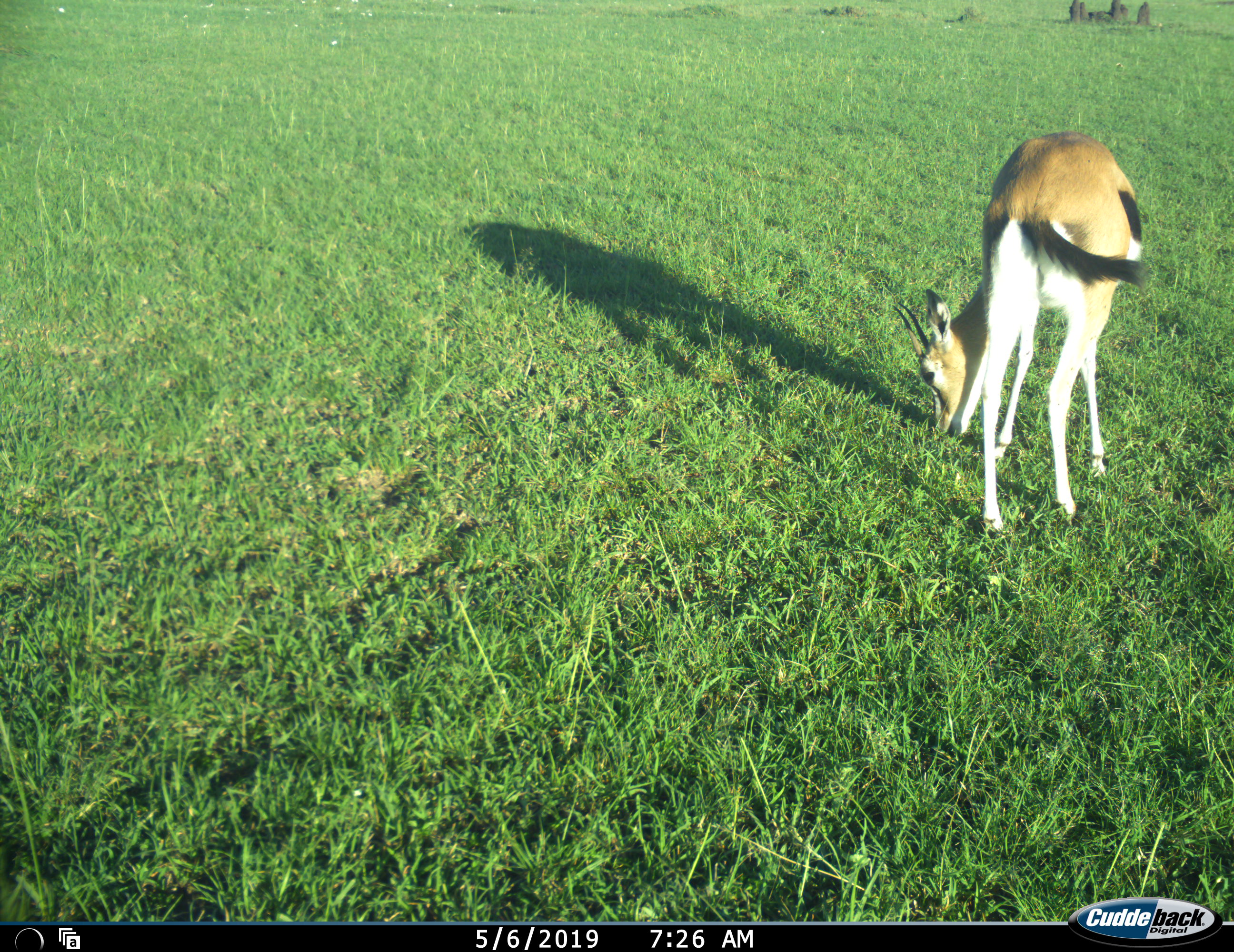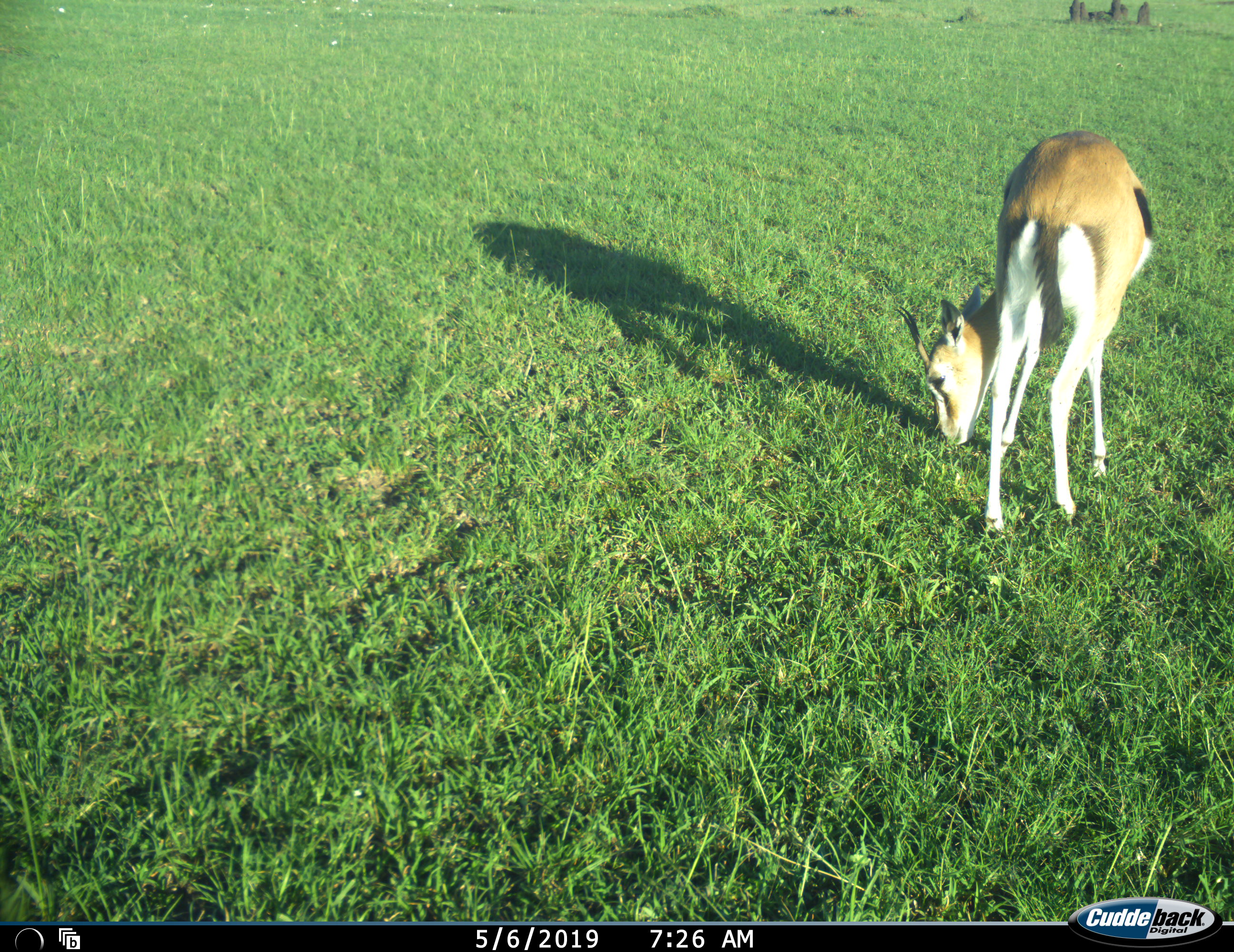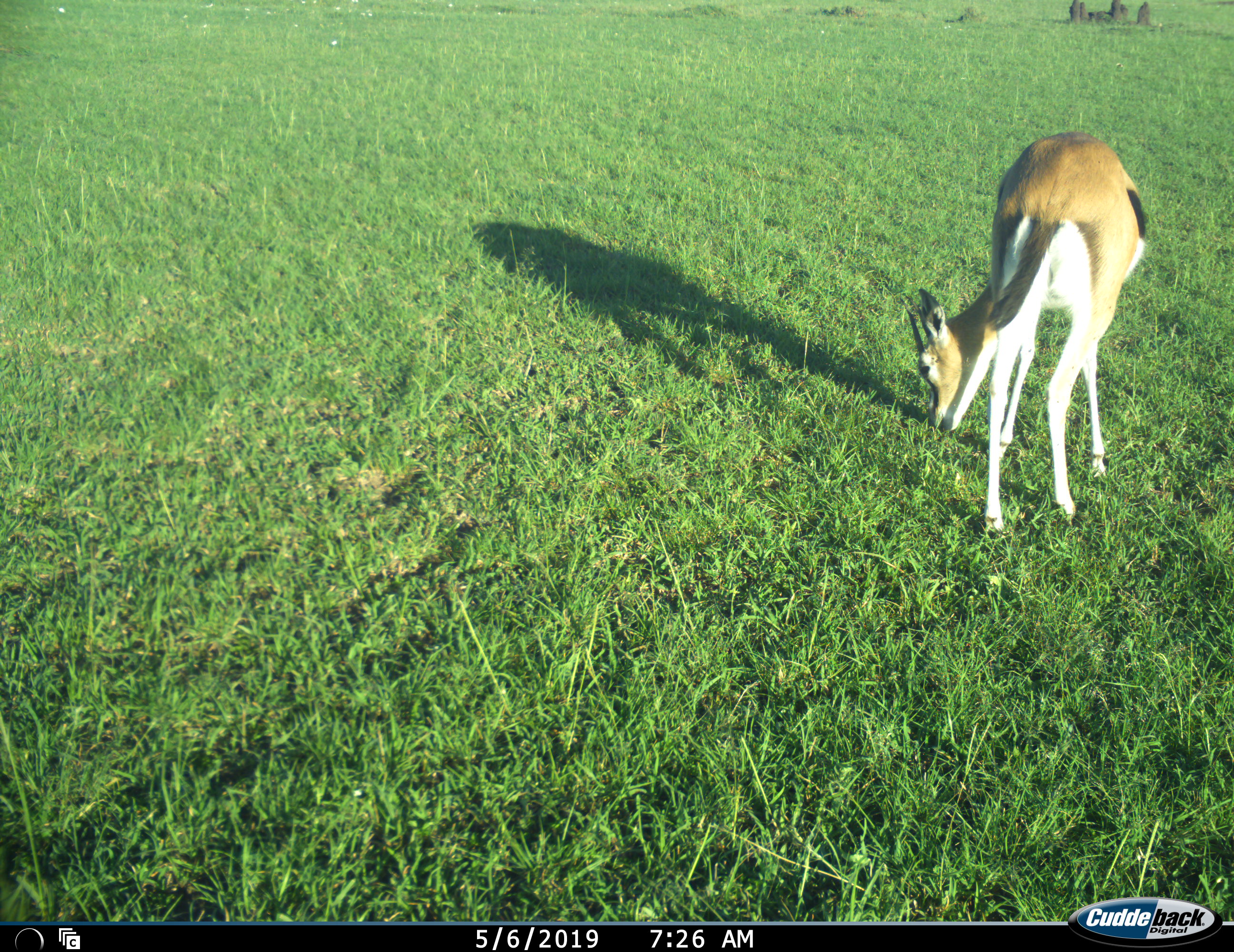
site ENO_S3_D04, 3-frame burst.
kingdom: Animalia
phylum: Chordata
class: Mammalia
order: Artiodactyla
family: Bovidae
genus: Eudorcas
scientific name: Eudorcas thomsonii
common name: thomson's gazelle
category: gazellethomsons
Gazellethomsons (thomson's gazelle) (Eudorcas thomsonii), count 1. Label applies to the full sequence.